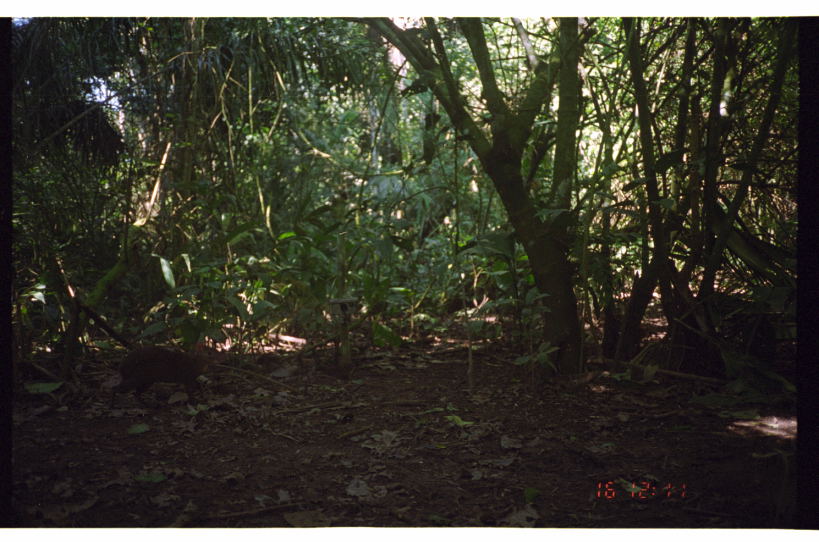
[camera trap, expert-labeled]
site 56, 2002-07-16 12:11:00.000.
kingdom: Animalia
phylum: Chordata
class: Mammalia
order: Rodentia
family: Dasyproctidae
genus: Dasyprocta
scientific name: Dasyprocta punctata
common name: central american agouti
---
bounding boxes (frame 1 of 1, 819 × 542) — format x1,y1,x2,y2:
dasyprocta punctata: 107,340,228,409